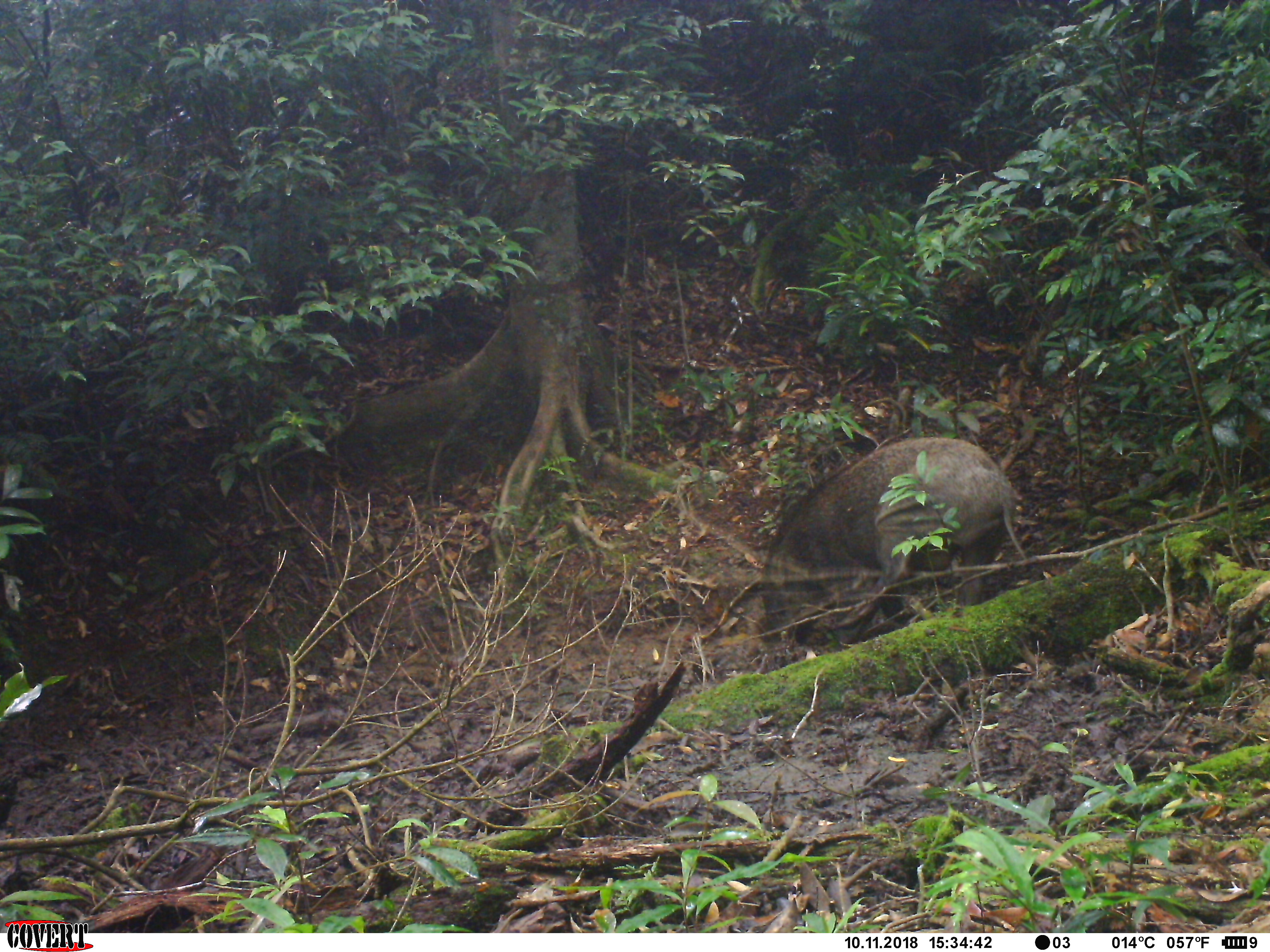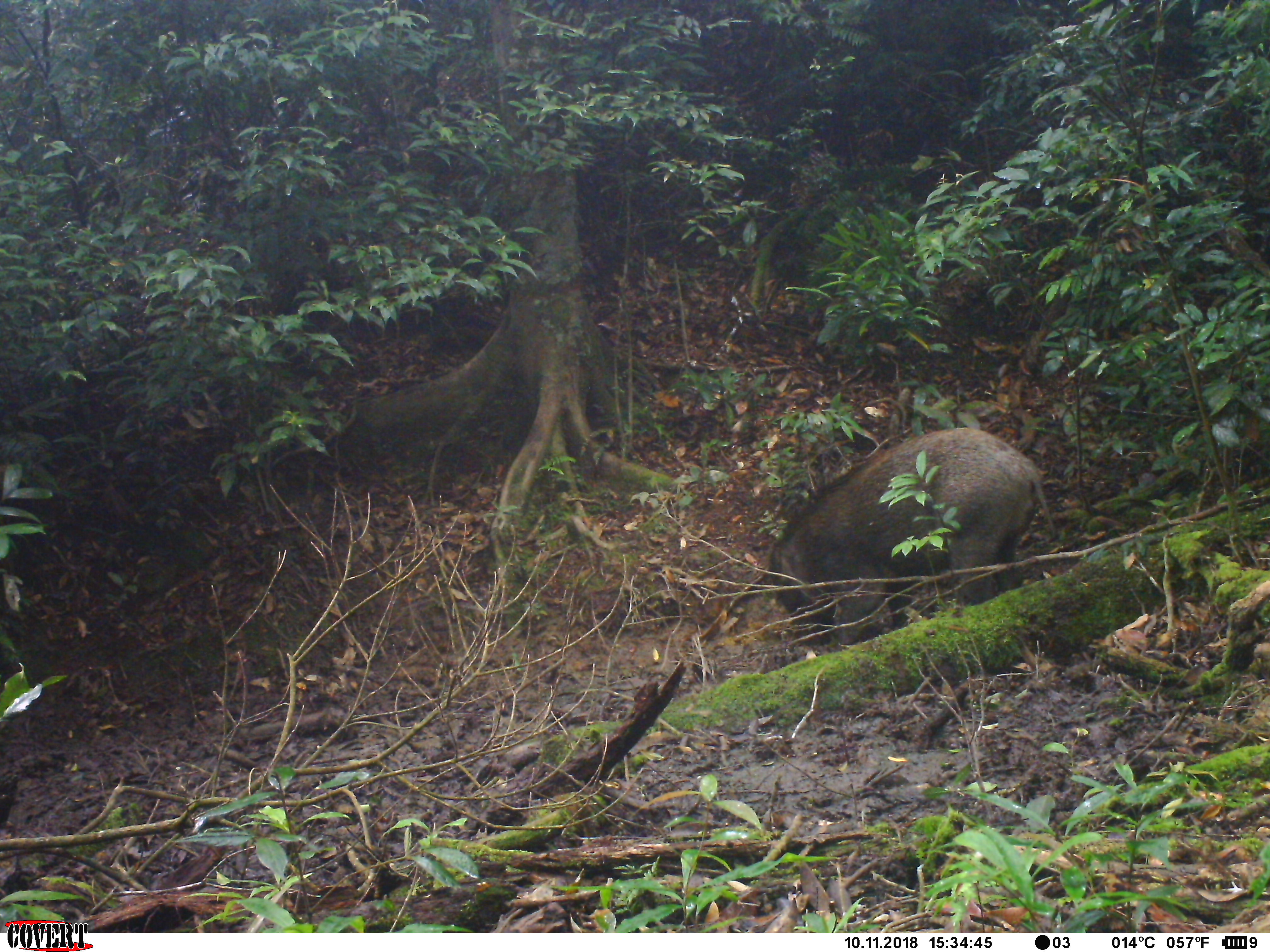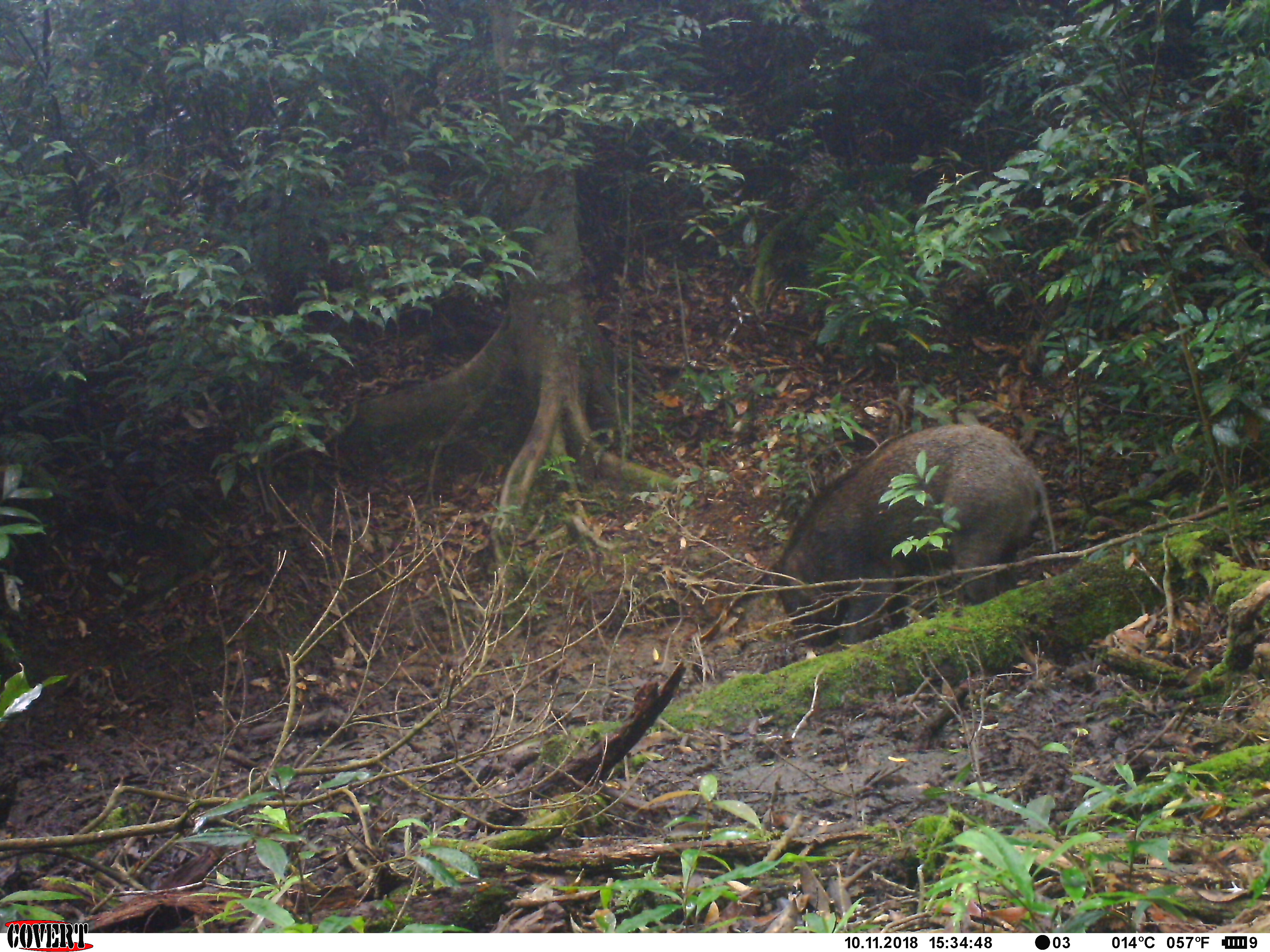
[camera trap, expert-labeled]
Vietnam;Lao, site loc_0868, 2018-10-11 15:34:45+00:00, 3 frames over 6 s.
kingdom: Animalia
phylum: Chordata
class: Mammalia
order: Artiodactyla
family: Suidae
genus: Sus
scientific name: Sus scrofa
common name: eurasian wild pig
Eurasian wild pig (Sus scrofa). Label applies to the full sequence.